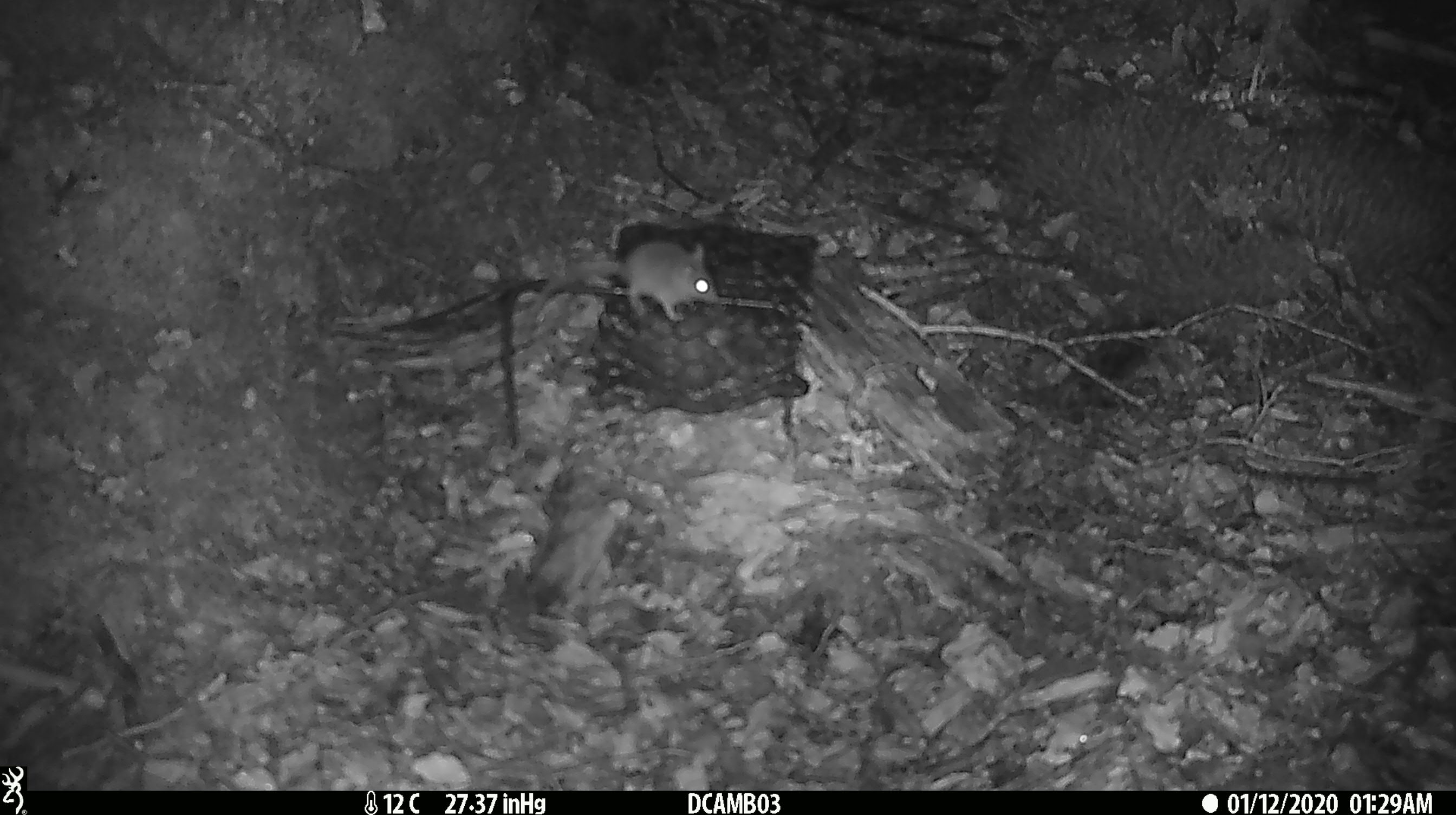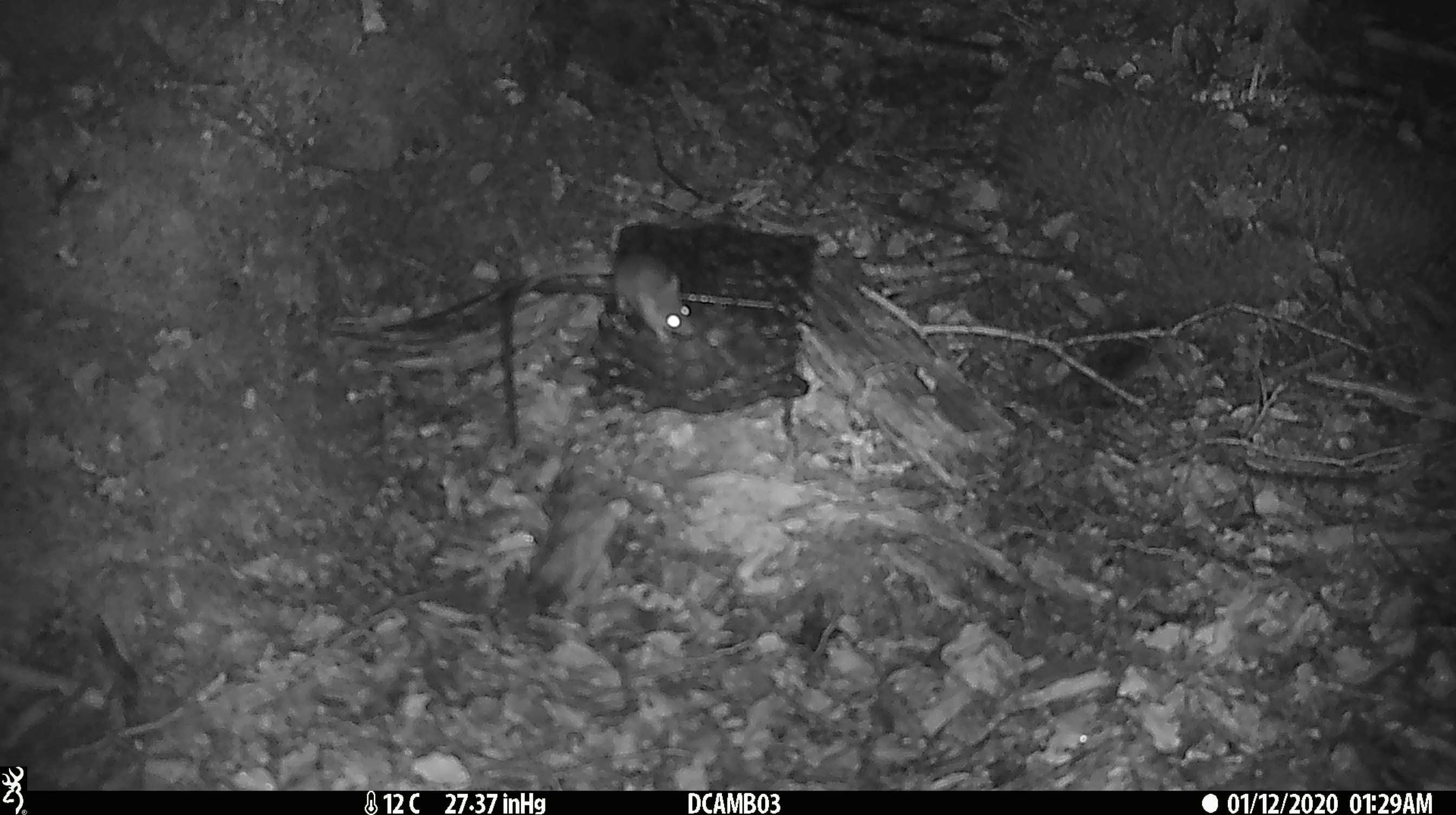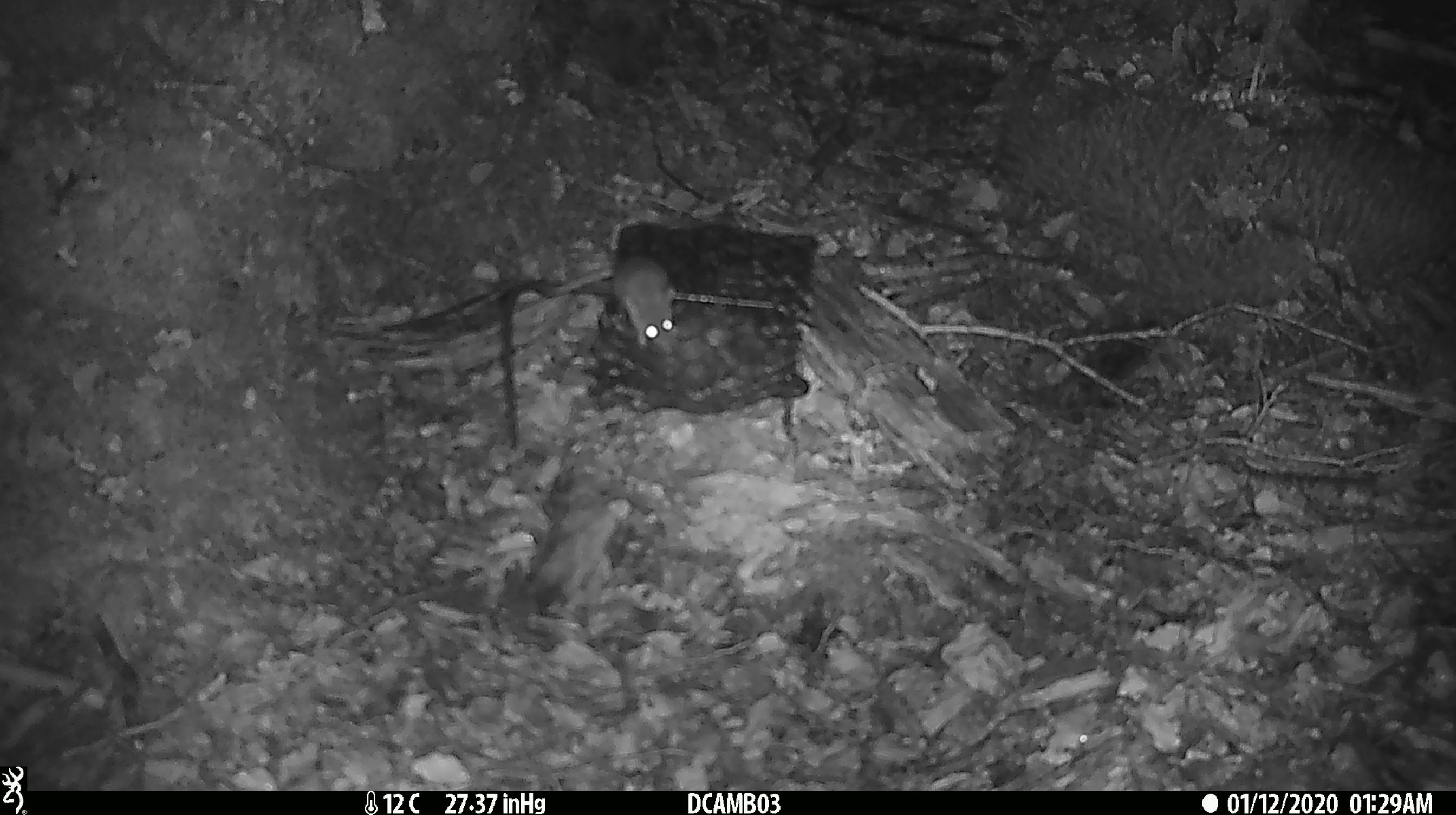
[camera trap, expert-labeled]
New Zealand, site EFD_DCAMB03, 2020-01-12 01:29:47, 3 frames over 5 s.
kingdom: Animalia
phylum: Chordata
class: Mammalia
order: Rodentia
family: Muridae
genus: Mus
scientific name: Mus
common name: mouse